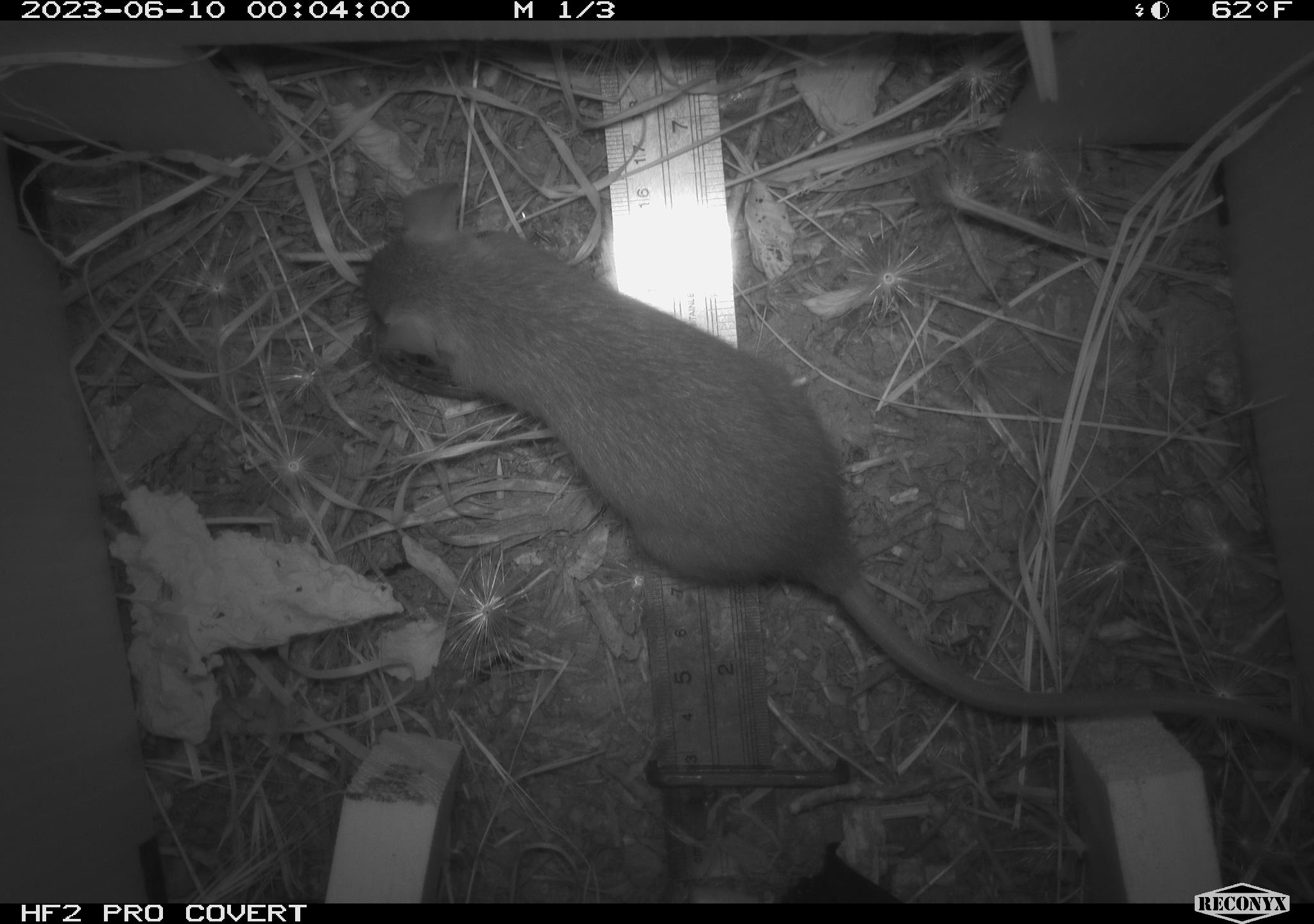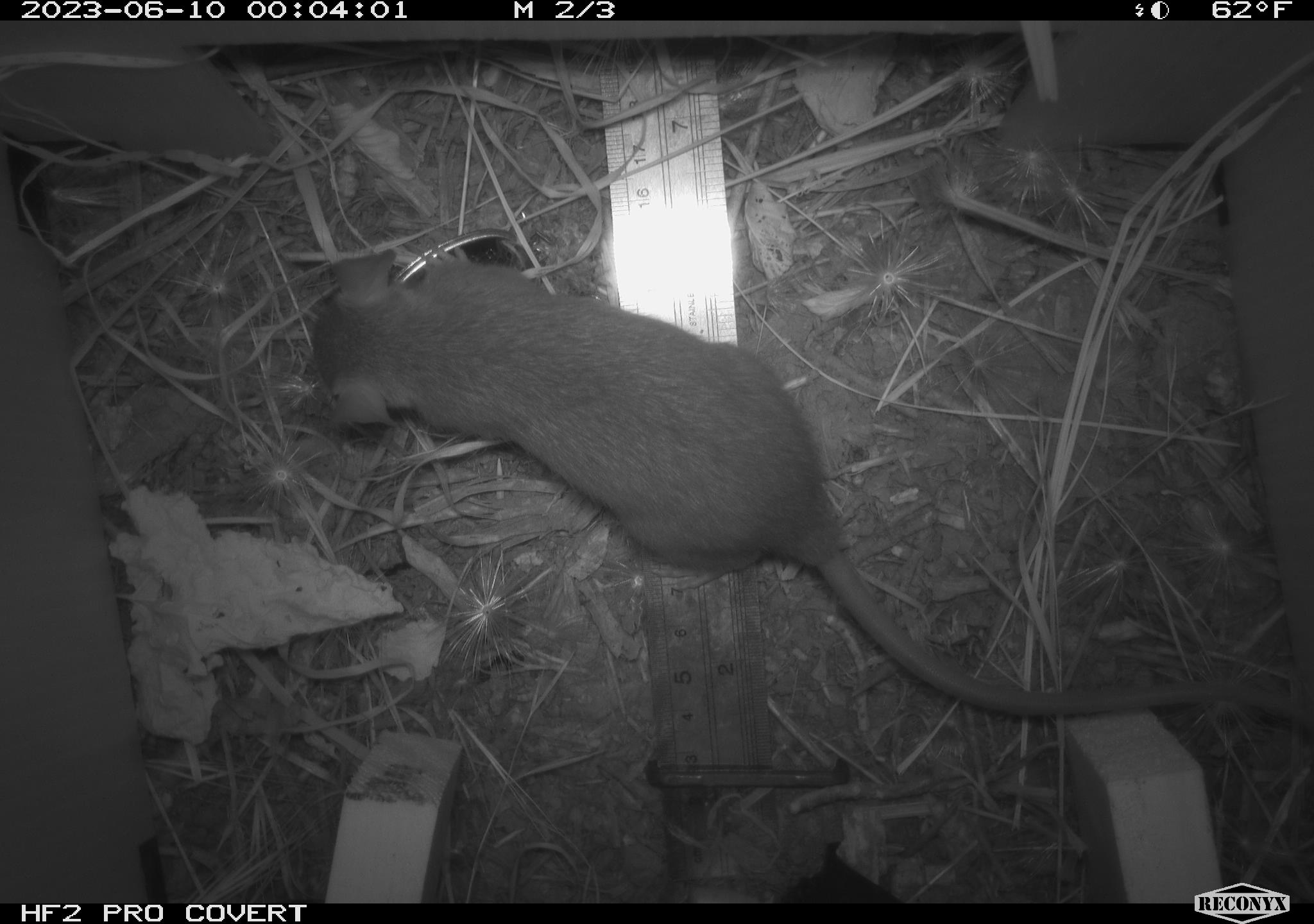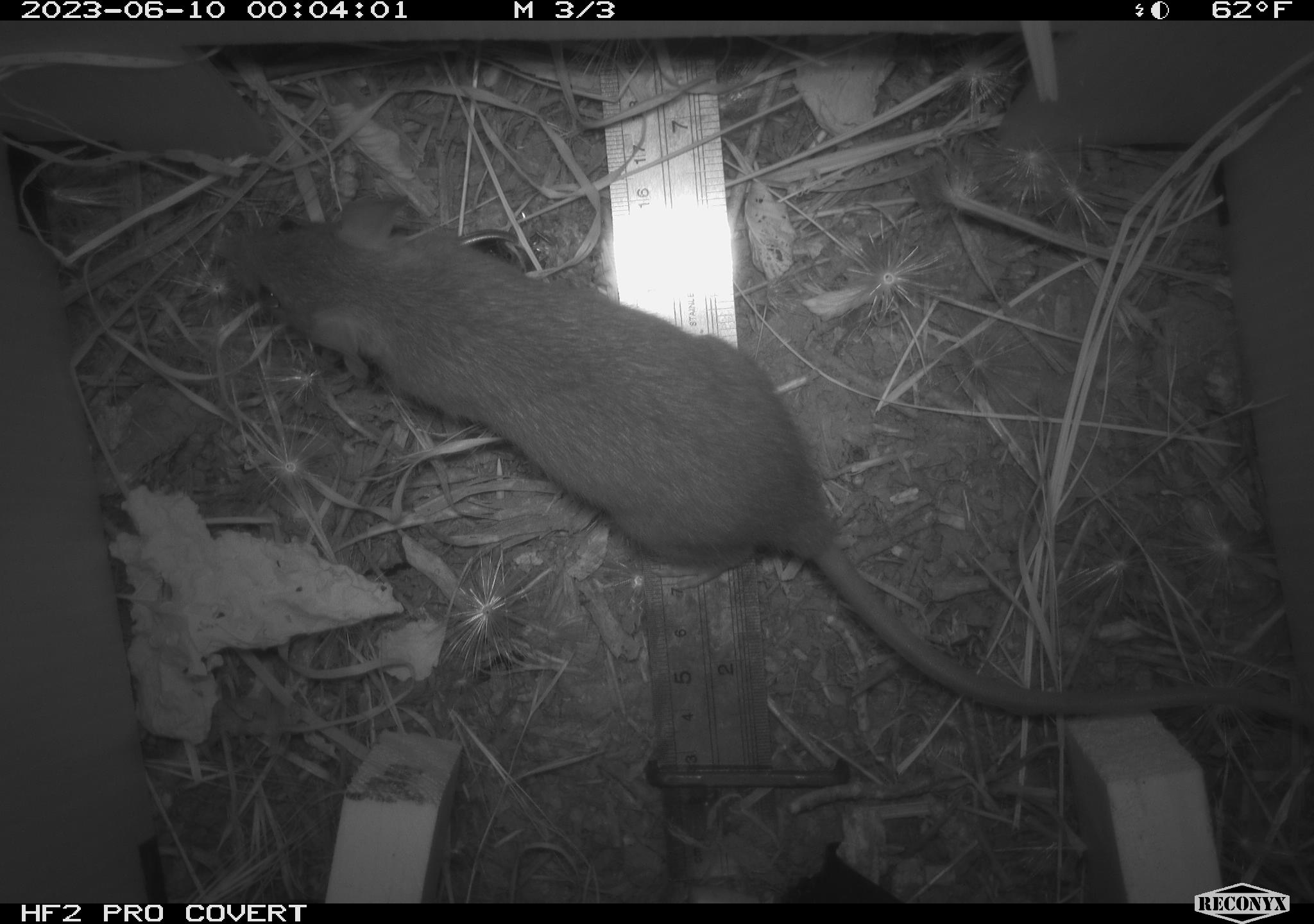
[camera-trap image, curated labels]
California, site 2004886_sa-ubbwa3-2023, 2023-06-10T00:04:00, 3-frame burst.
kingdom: Animalia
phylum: Chordata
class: Mammalia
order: Rodentia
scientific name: Rodentia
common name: mouse species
Mouse species (Rodentia).